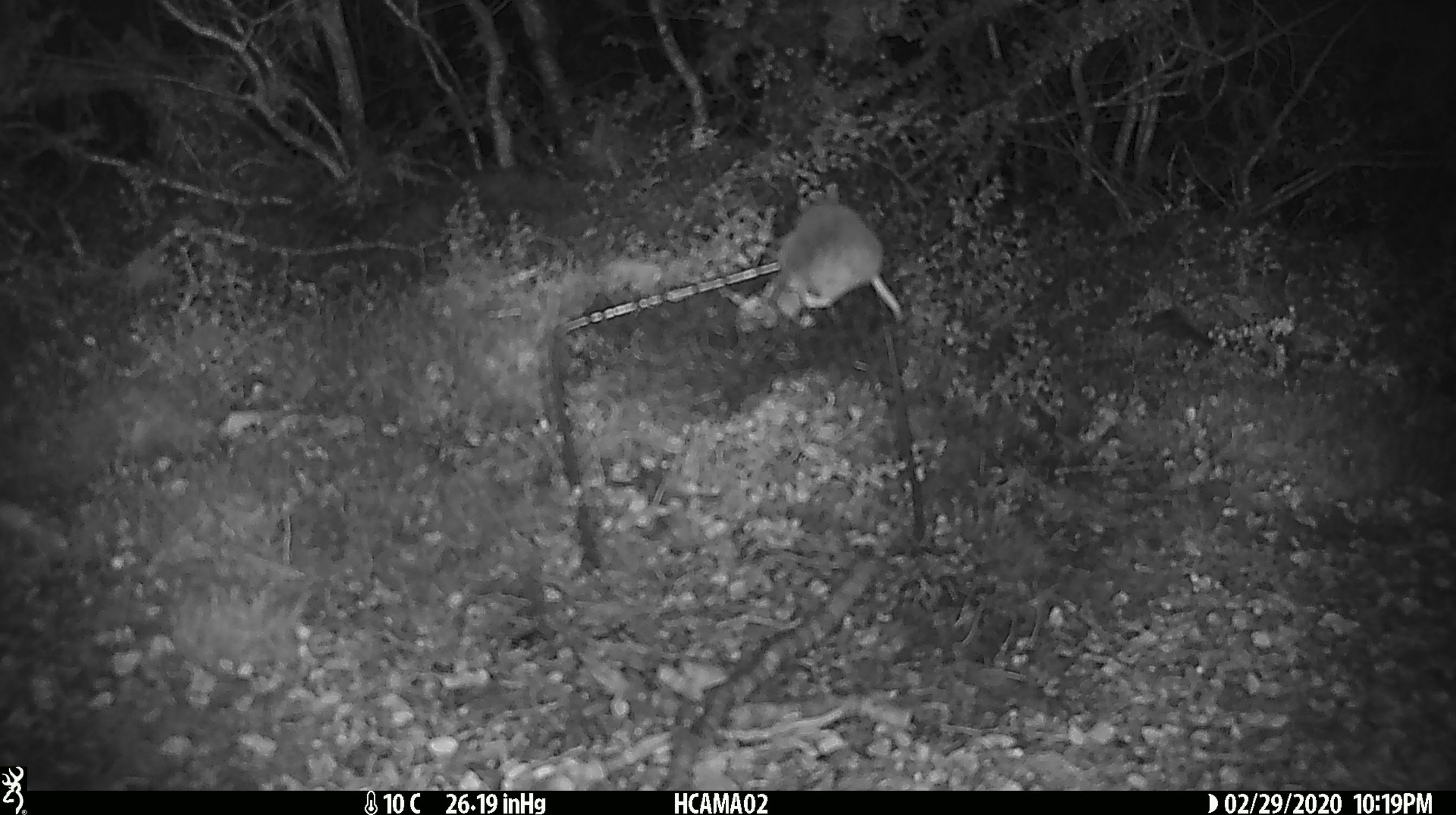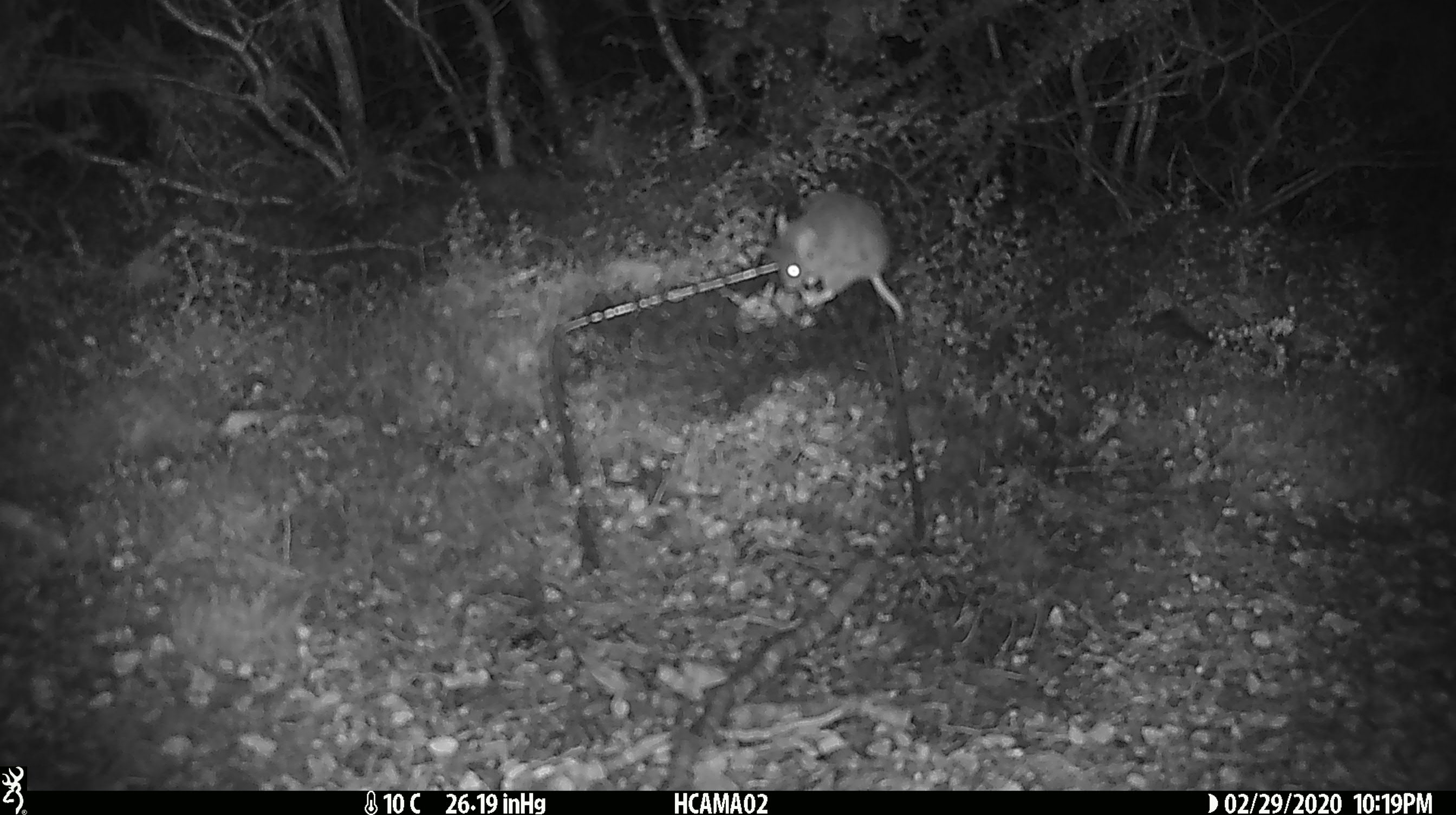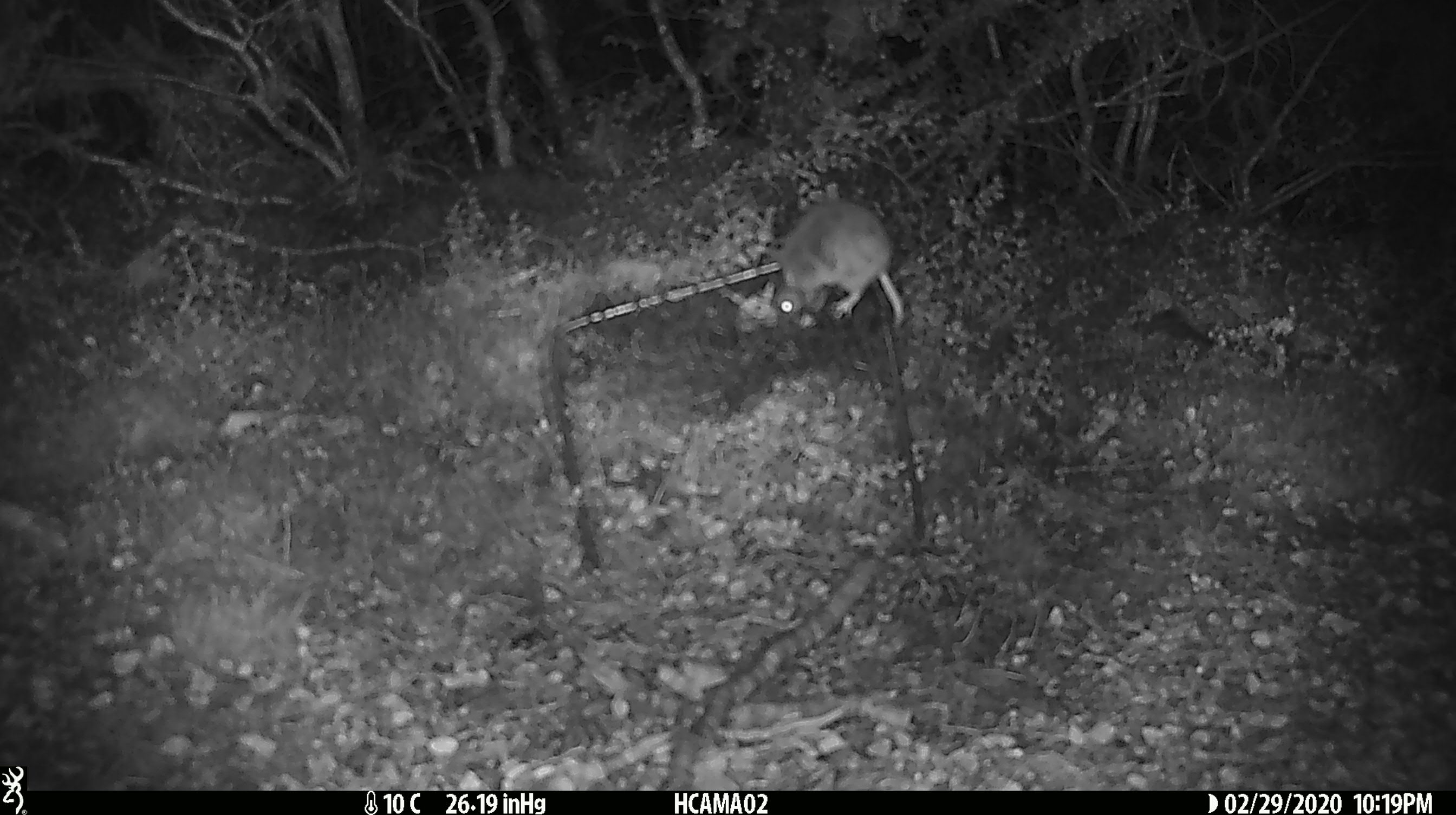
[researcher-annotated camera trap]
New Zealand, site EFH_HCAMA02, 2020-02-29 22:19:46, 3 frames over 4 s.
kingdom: Animalia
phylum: Chordata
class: Mammalia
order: Rodentia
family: Muridae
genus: Mus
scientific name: Mus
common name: mouse